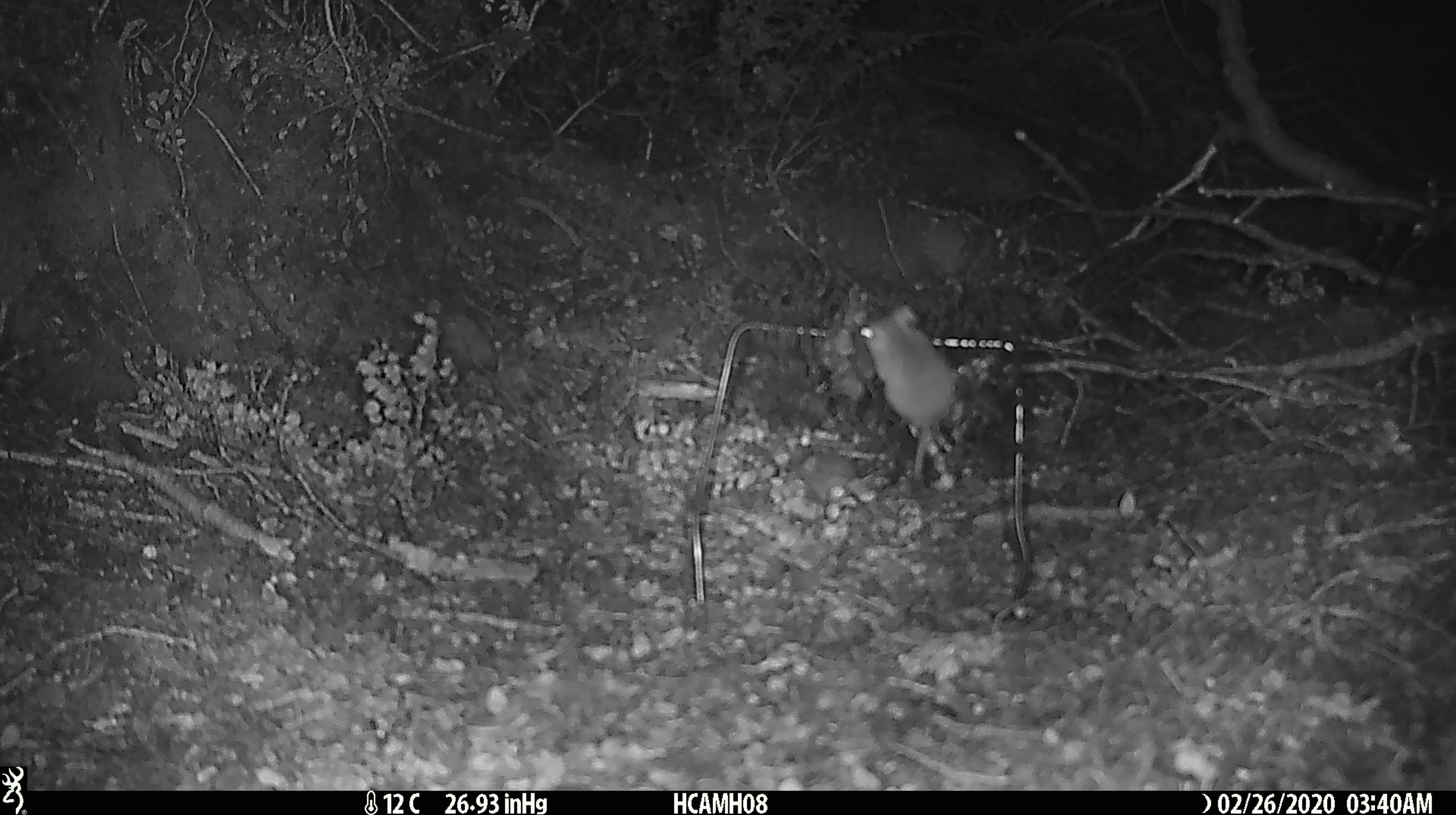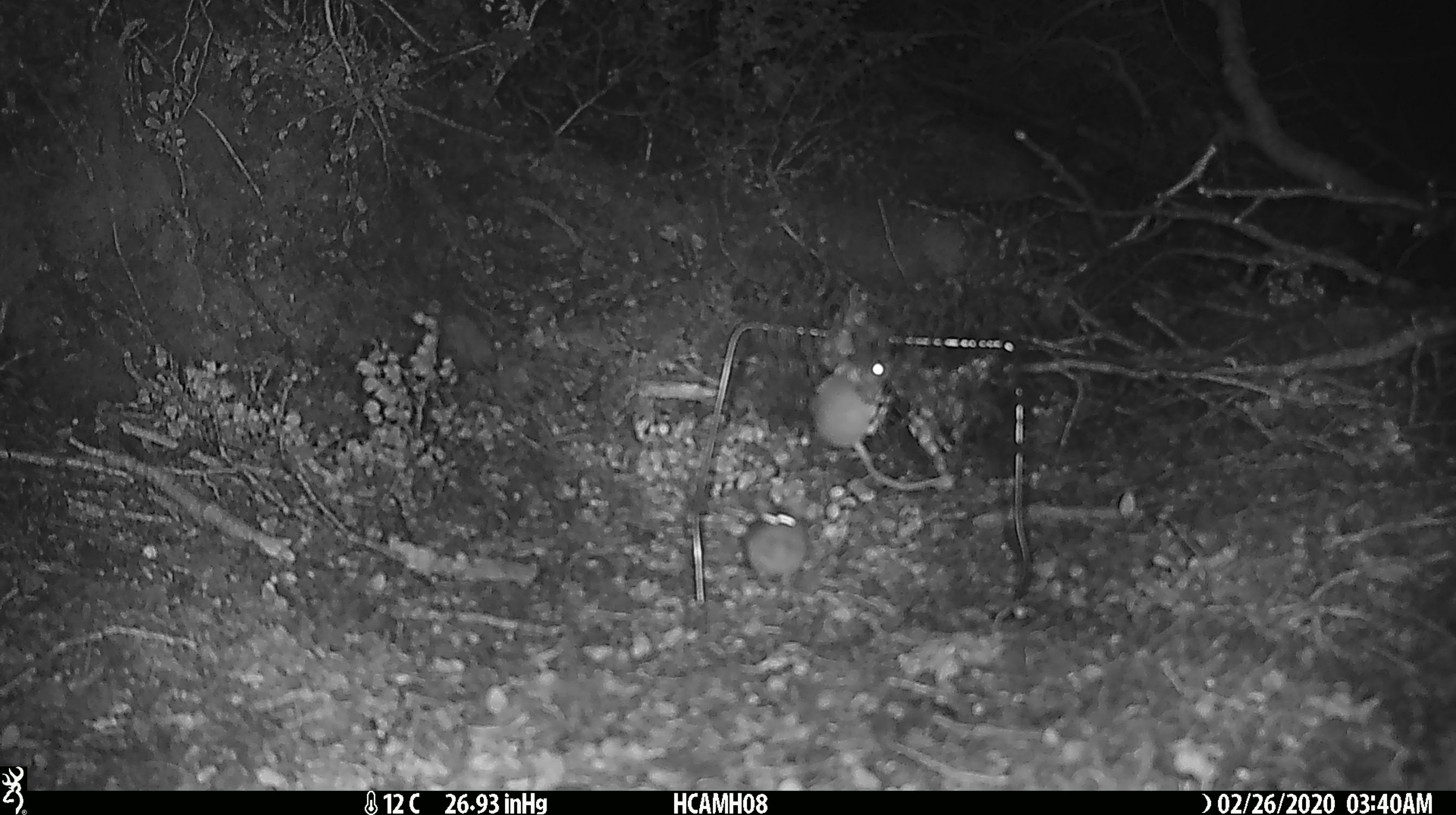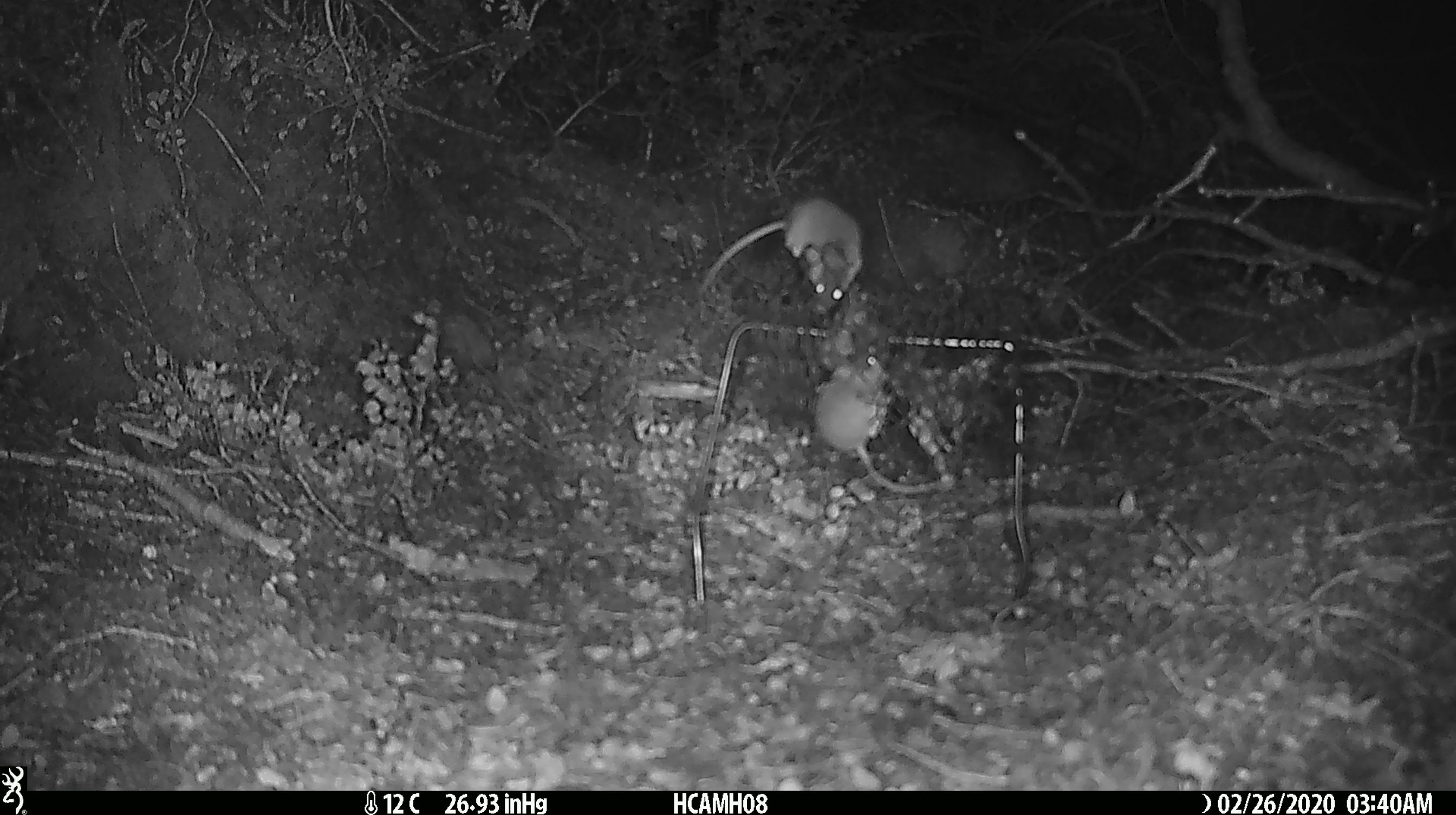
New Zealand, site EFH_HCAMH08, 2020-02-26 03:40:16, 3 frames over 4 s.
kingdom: Animalia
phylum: Chordata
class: Mammalia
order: Rodentia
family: Muridae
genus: Mus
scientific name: Mus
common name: mouse